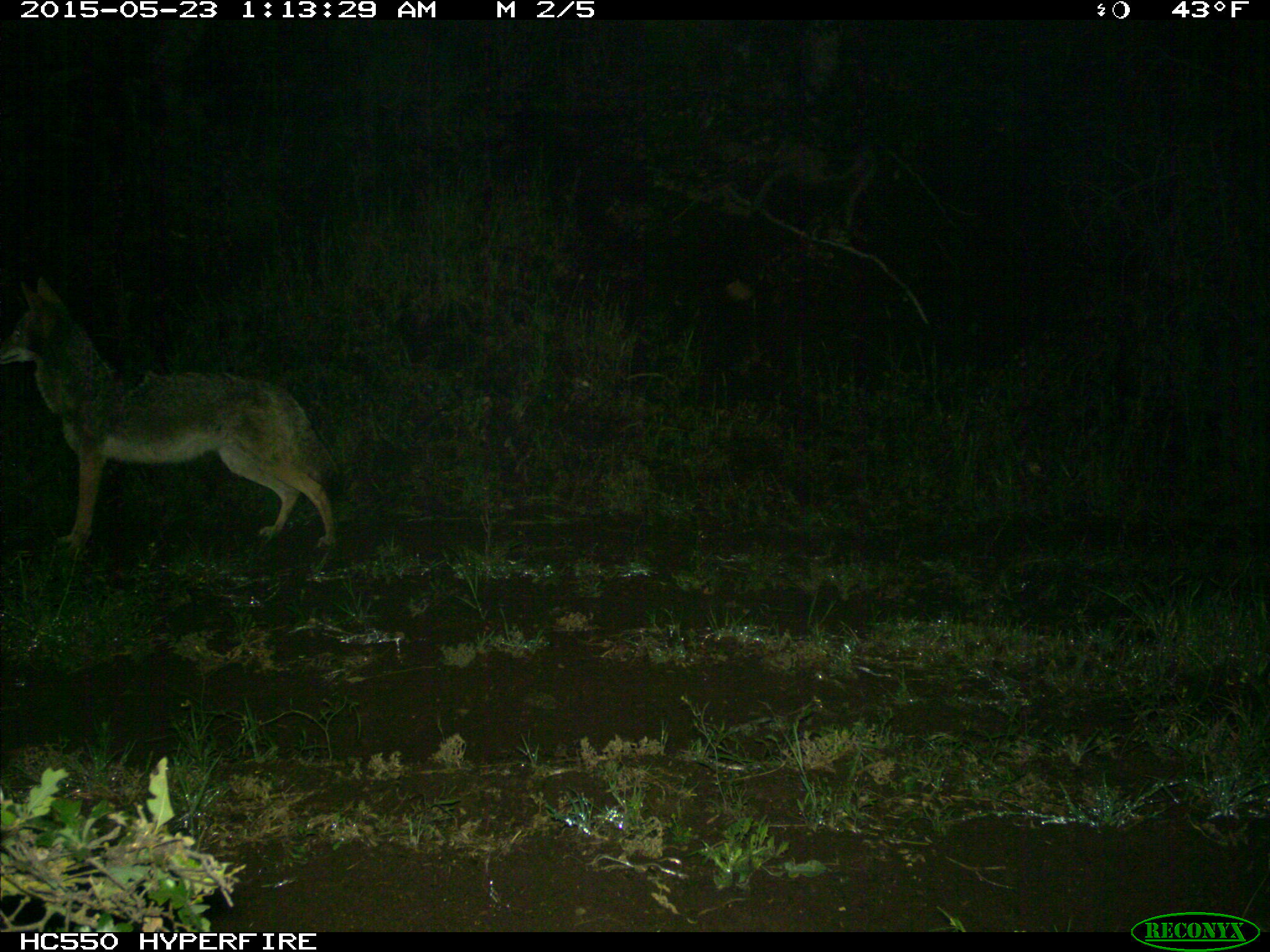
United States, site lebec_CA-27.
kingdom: Animalia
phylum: Chordata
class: Mammalia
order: Carnivora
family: Canidae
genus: Canis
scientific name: Canis latrans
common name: coyote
Canis latrans (coyote).